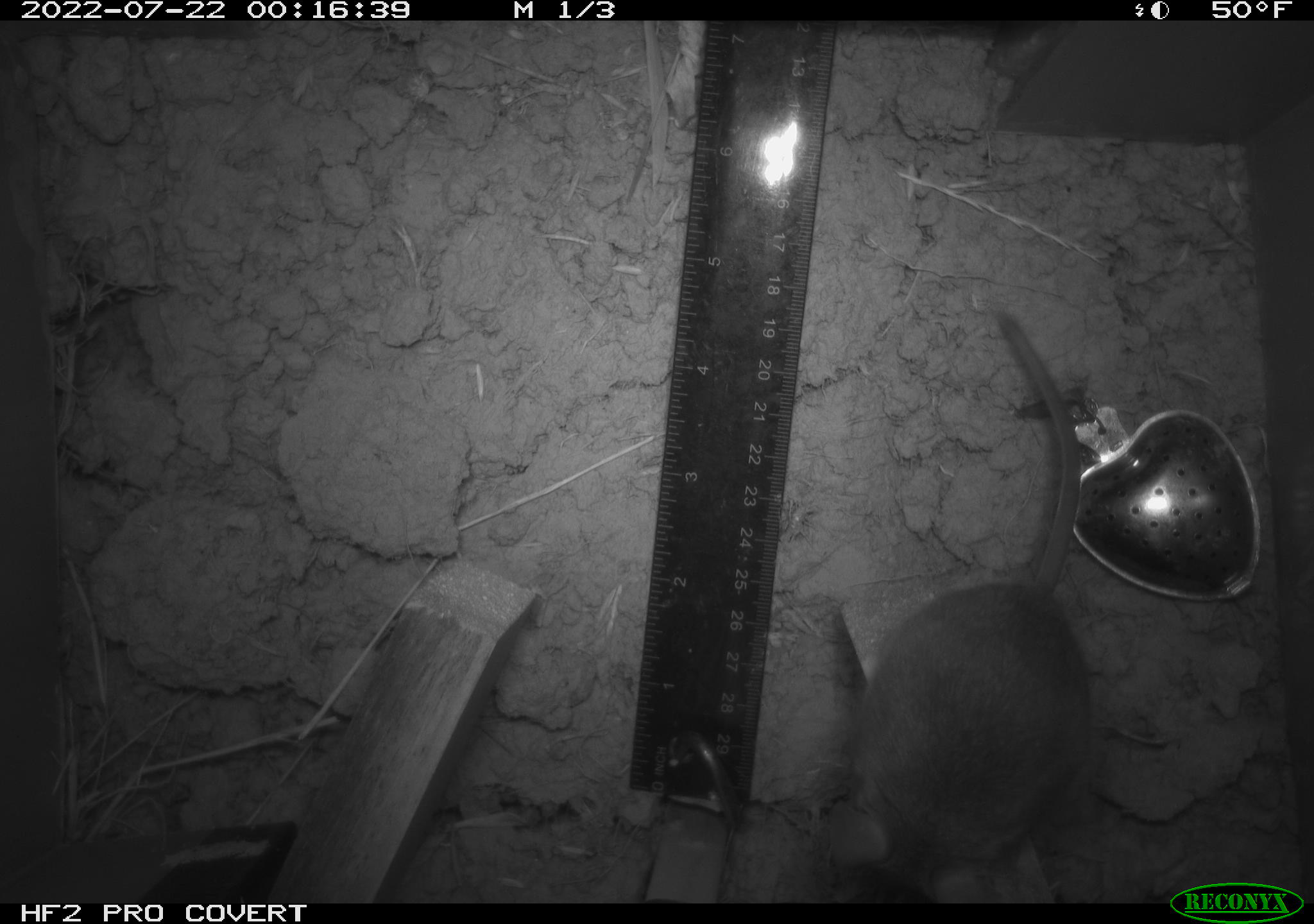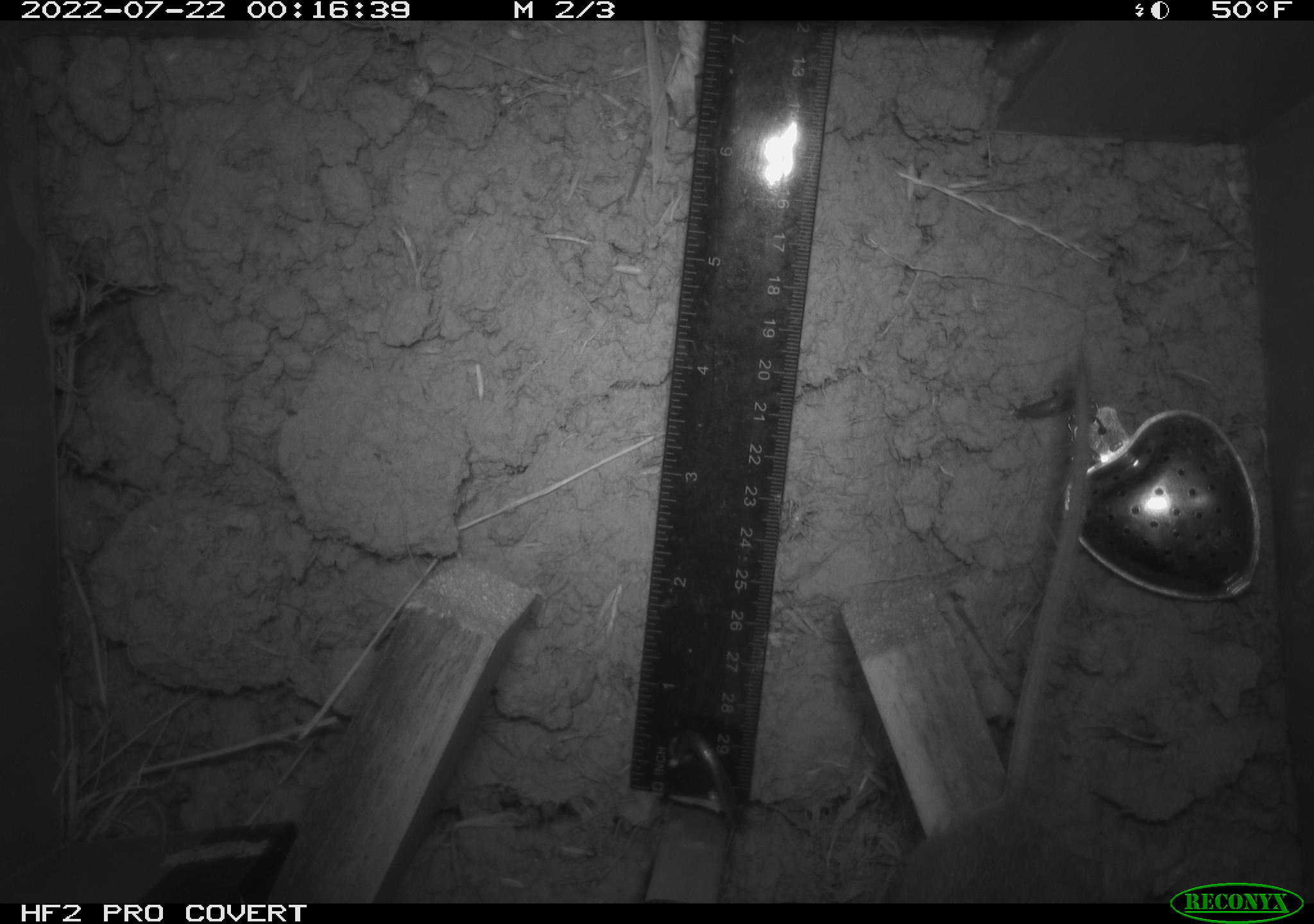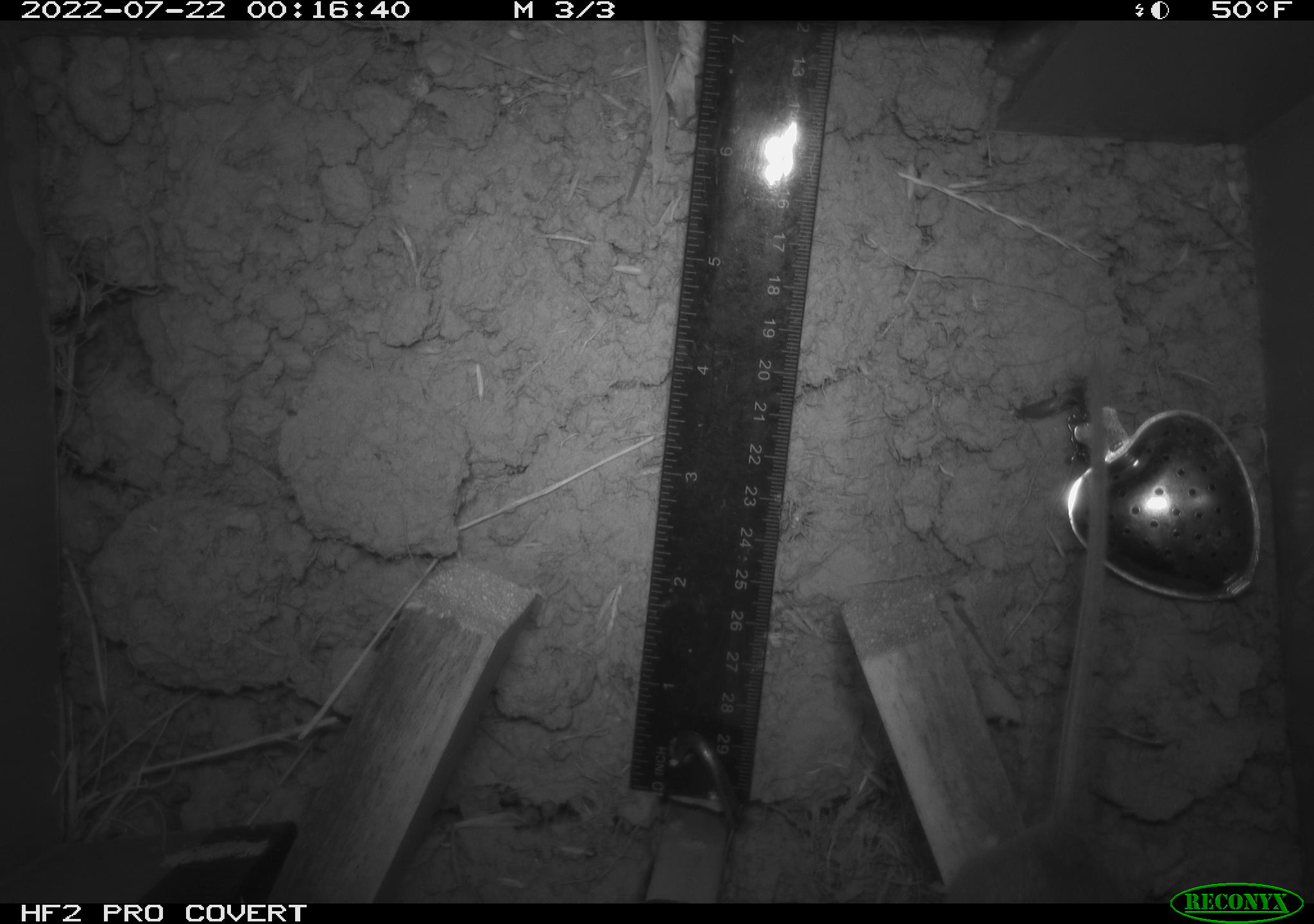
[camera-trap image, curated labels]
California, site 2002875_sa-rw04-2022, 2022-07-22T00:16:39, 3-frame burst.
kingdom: Animalia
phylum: Chordata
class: Mammalia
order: Rodentia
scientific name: Rodentia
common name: mouse species